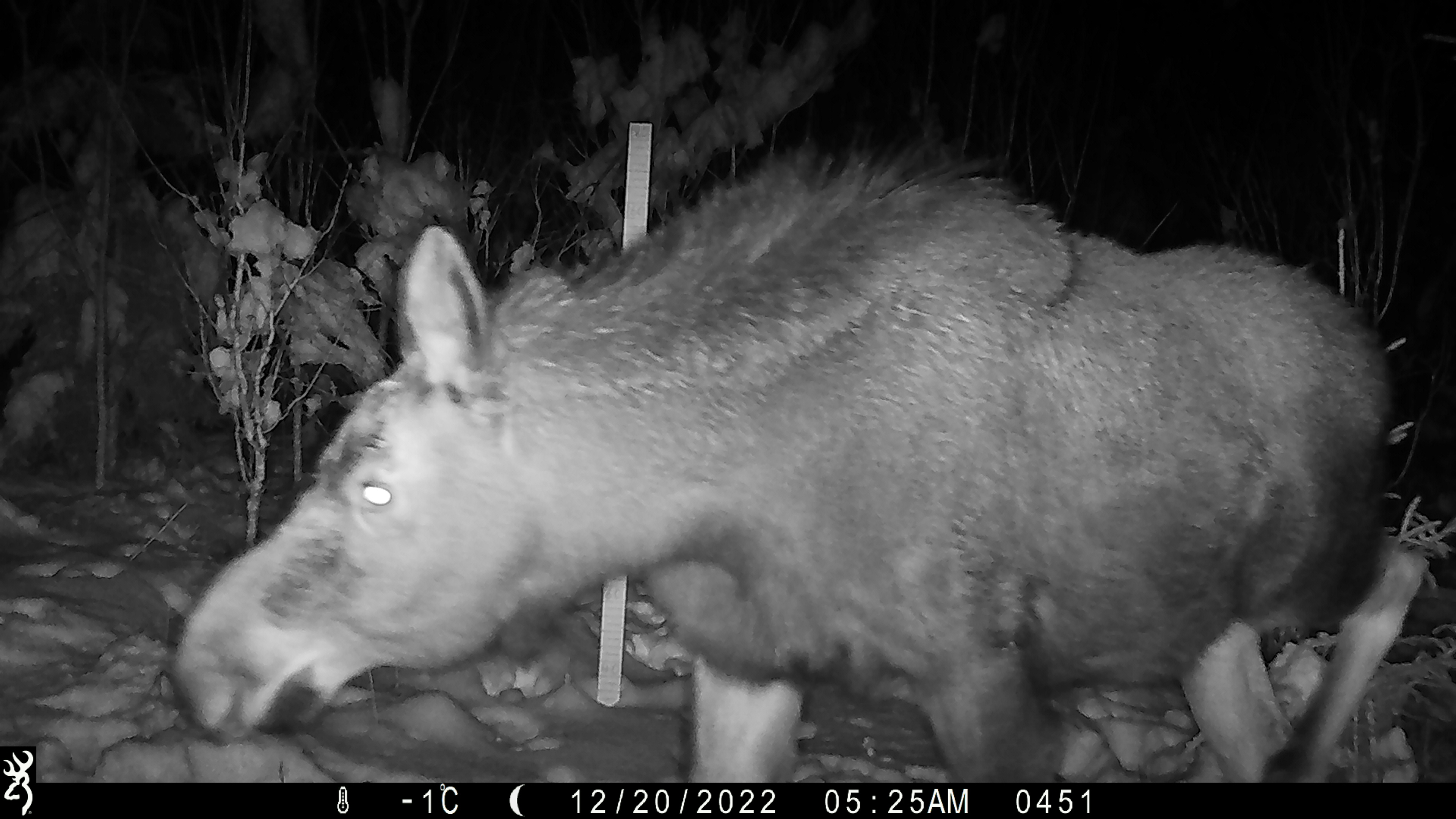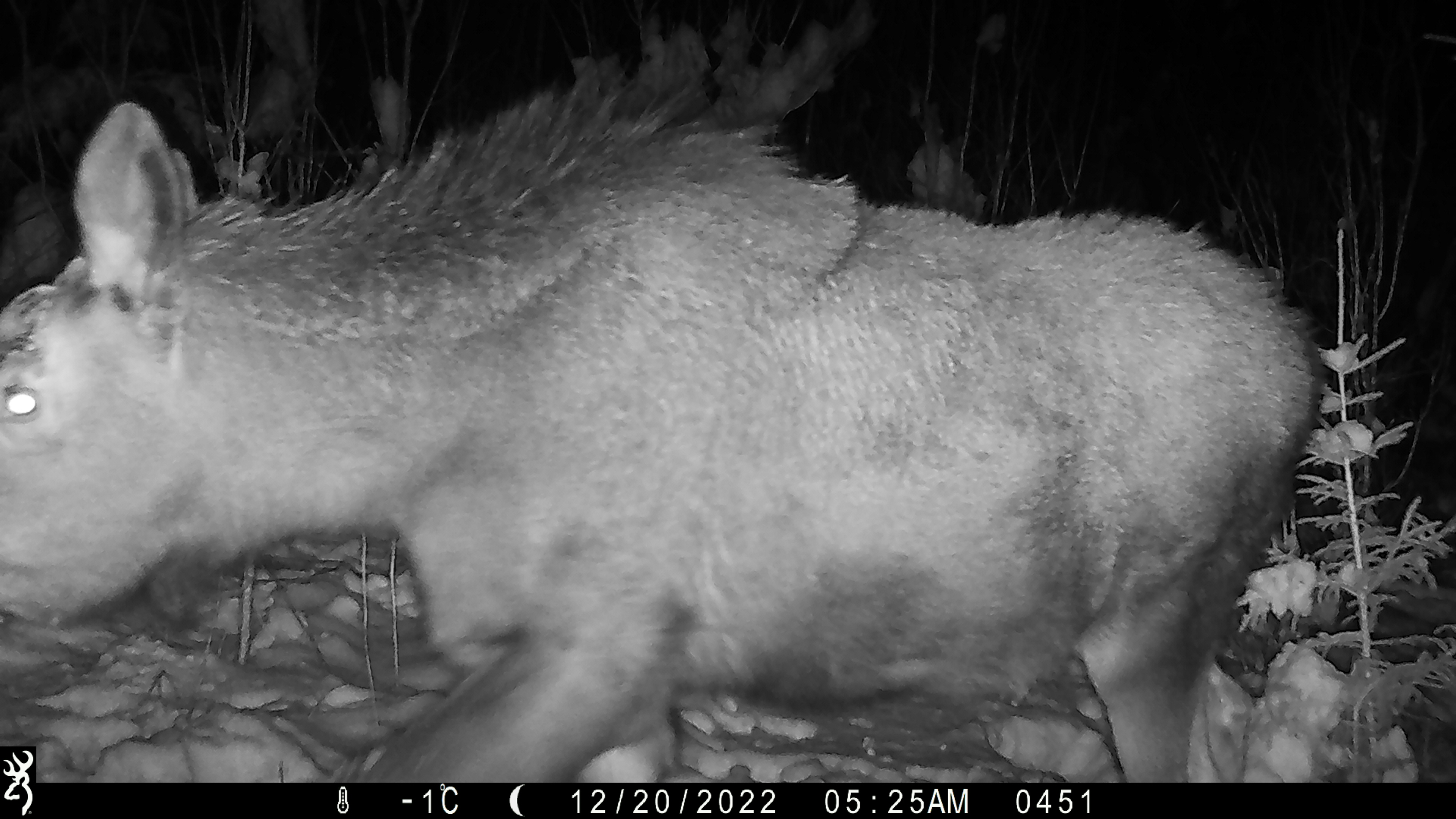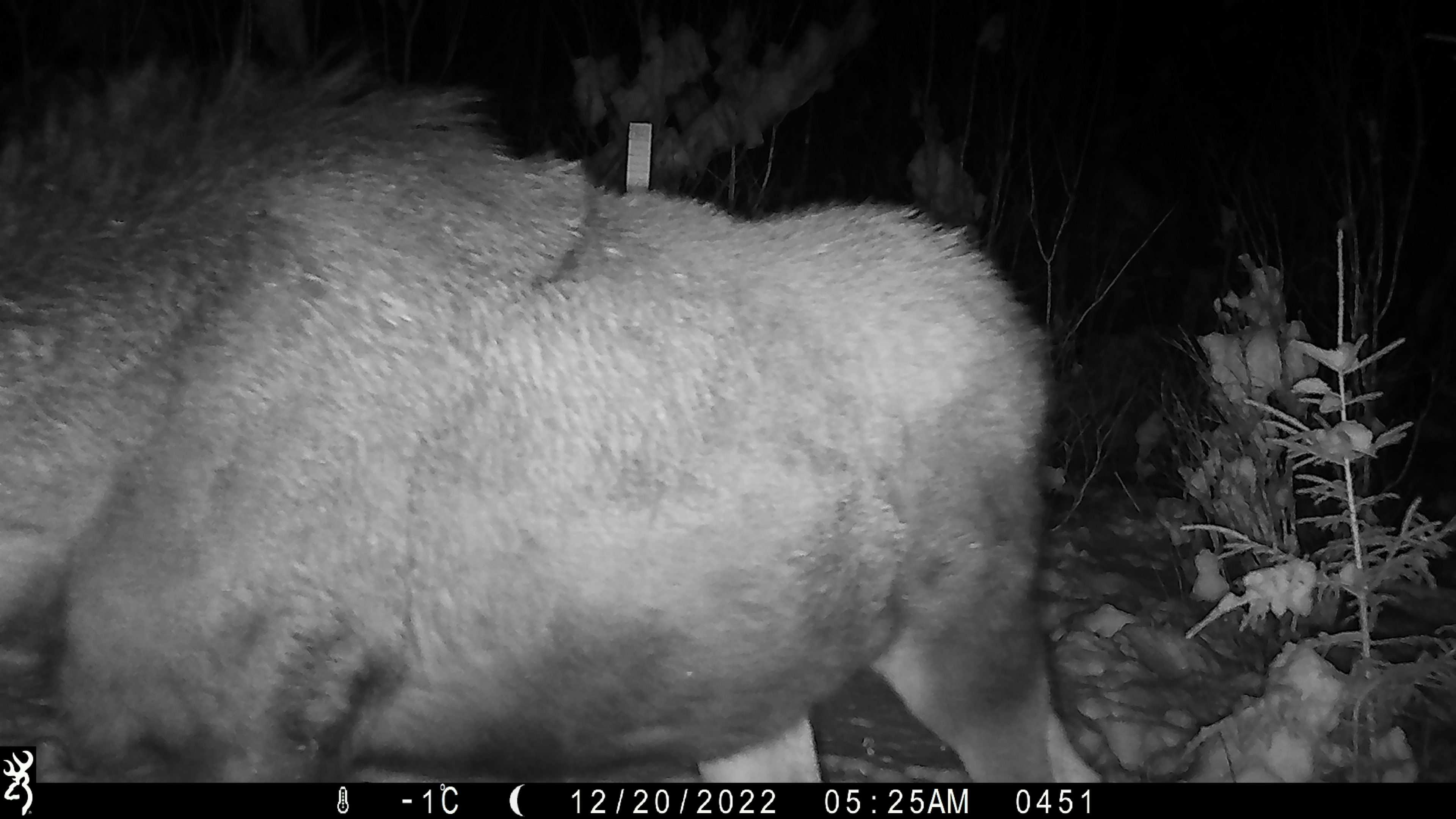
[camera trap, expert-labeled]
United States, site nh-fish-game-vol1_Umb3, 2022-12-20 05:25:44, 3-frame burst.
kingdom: Animalia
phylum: Chordata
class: Mammalia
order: Artiodactyla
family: Cervidae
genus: Alces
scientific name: Alces alces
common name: moose